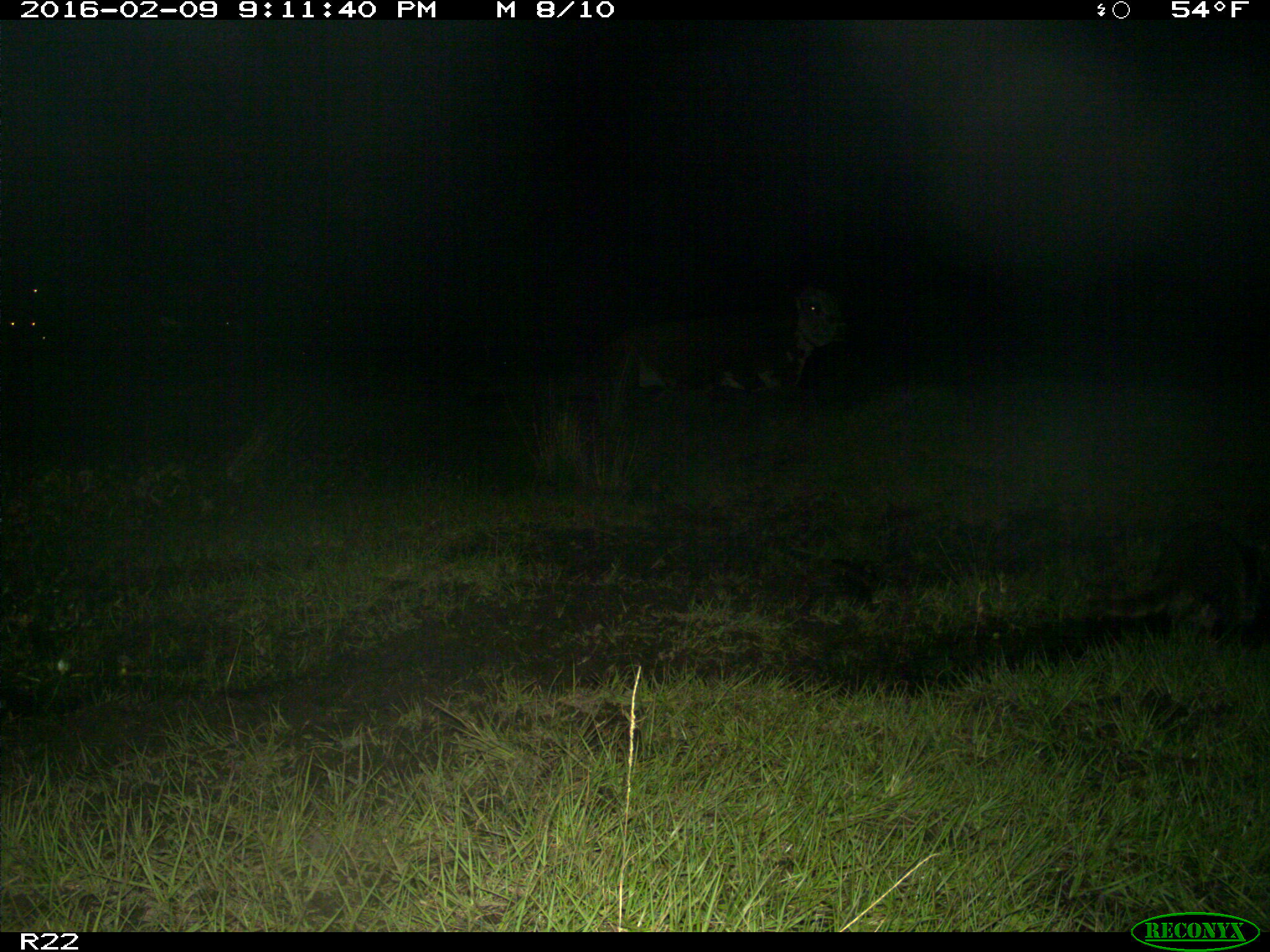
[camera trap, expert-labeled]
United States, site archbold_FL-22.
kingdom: Animalia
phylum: Chordata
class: Mammalia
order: Artiodactyla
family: Bovidae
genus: Bos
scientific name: Bos taurus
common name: domestic cow